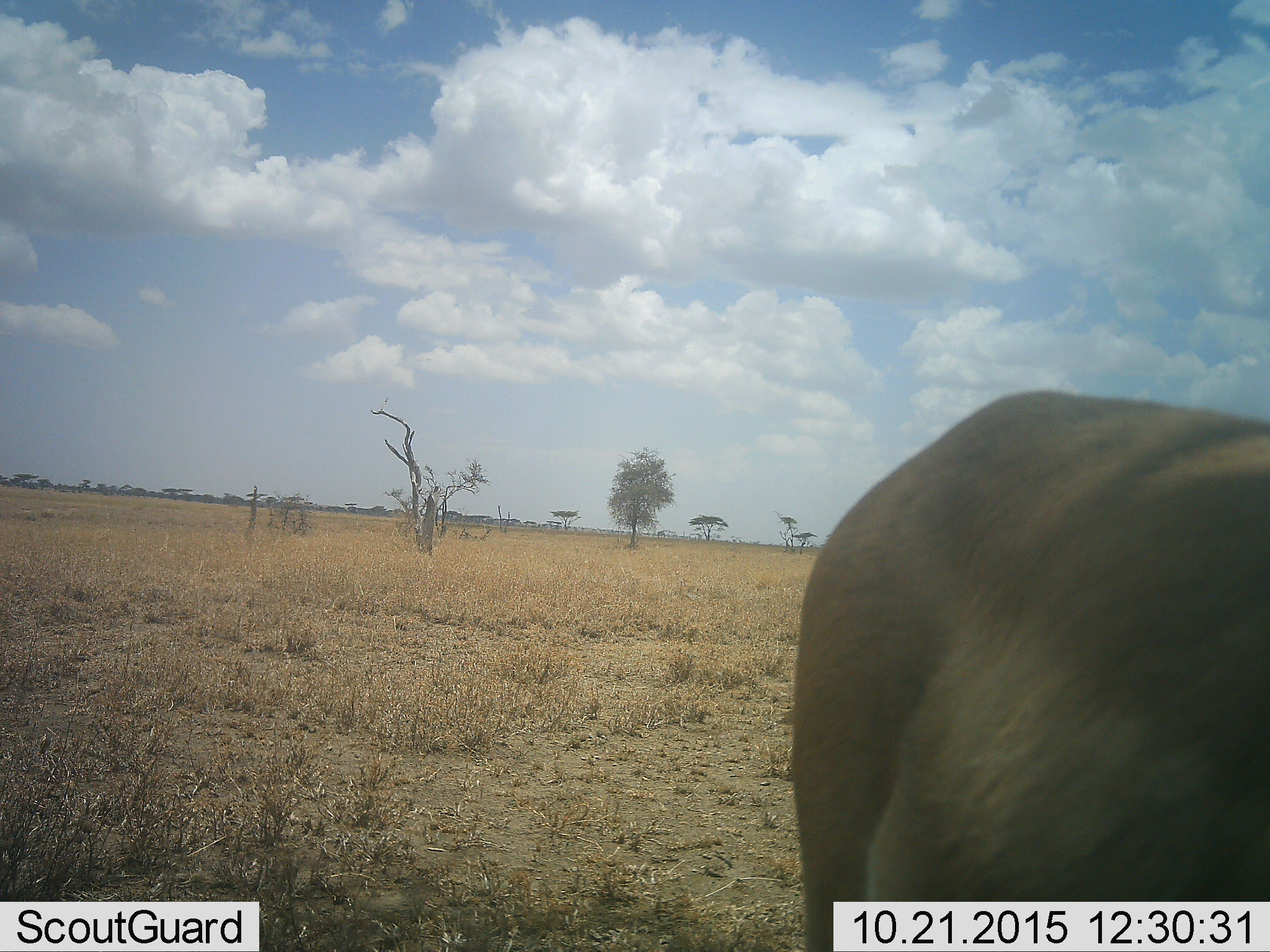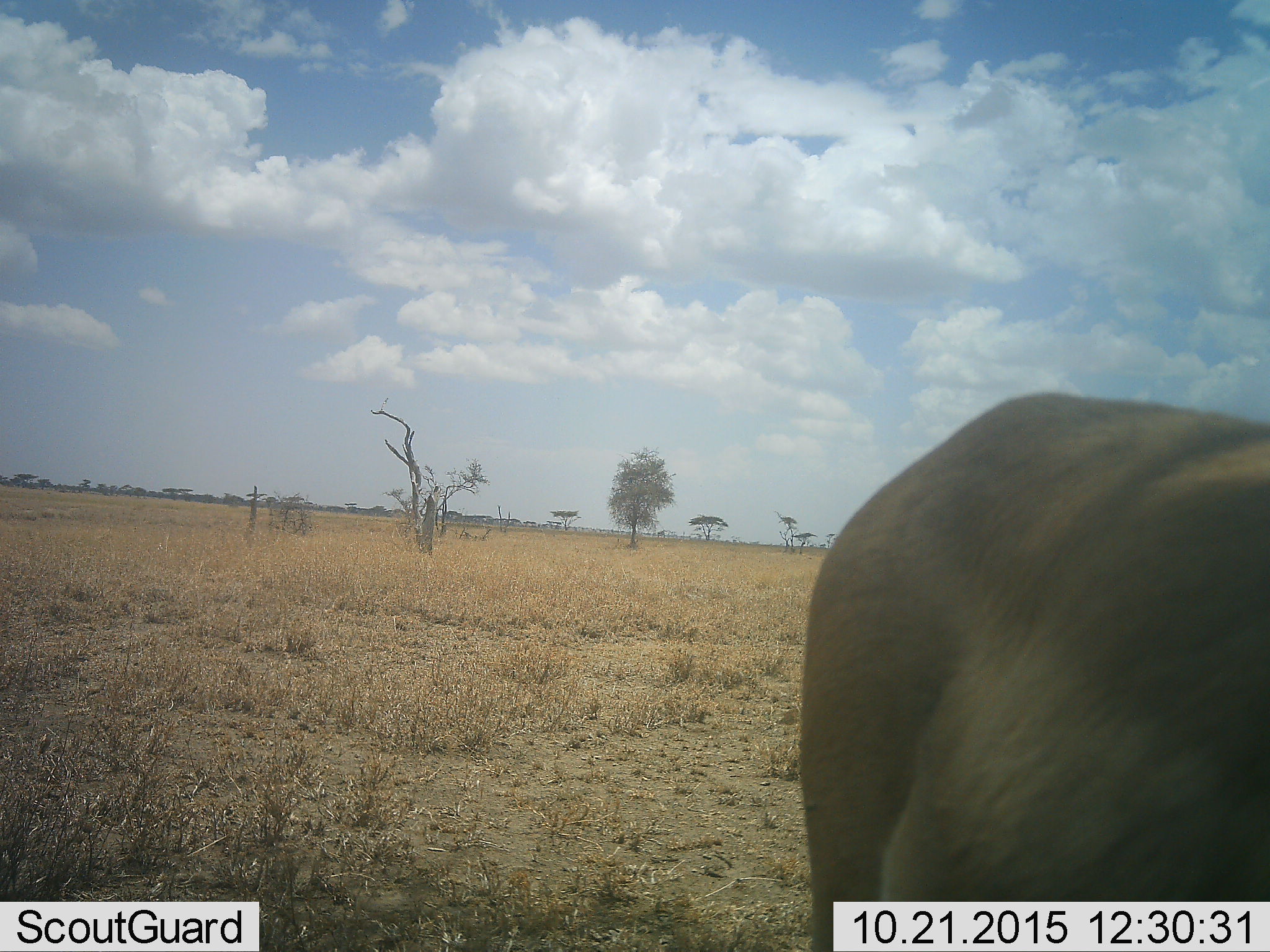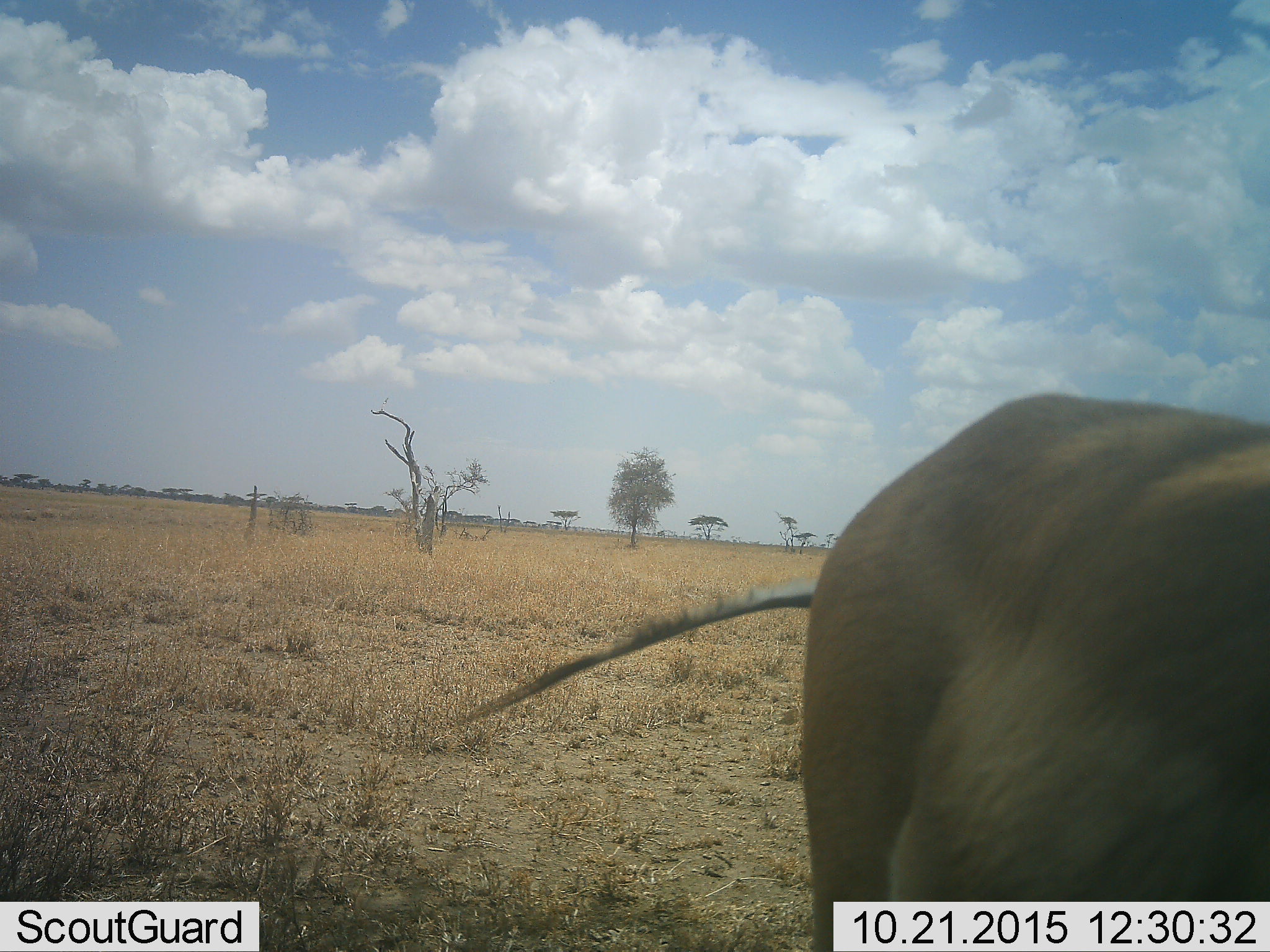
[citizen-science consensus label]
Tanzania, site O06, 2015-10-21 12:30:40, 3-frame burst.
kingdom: Animalia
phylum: Chordata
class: Mammalia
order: Artiodactyla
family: Bovidae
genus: Connochaetes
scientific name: Connochaetes taurinus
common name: blue wildebeest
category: wildebeest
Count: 1.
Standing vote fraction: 100%.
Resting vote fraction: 0%.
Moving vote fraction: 0%.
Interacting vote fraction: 0%.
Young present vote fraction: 0%.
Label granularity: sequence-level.